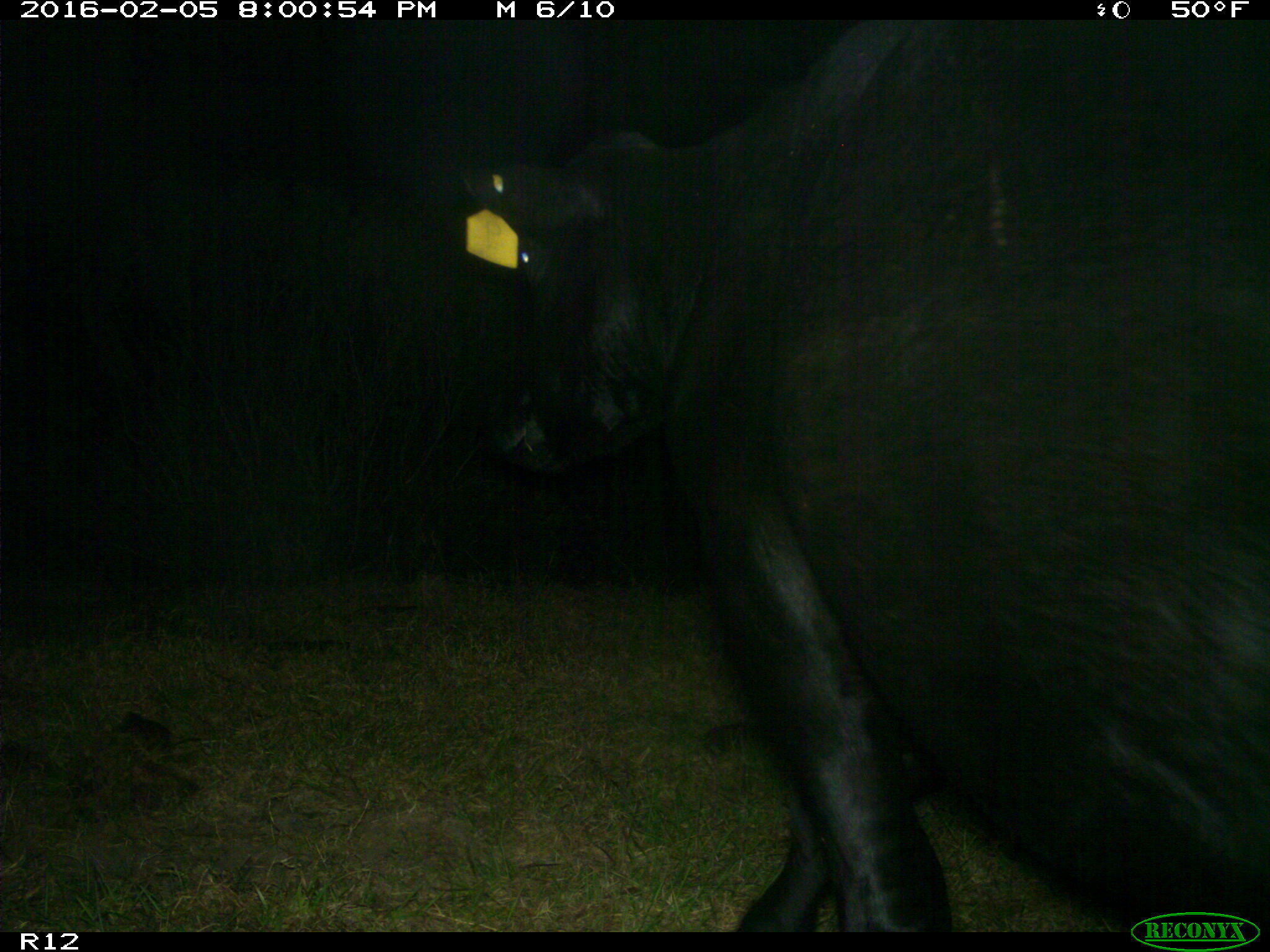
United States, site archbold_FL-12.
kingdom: Animalia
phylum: Chordata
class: Mammalia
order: Artiodactyla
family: Bovidae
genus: Bos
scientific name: Bos taurus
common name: domestic cow